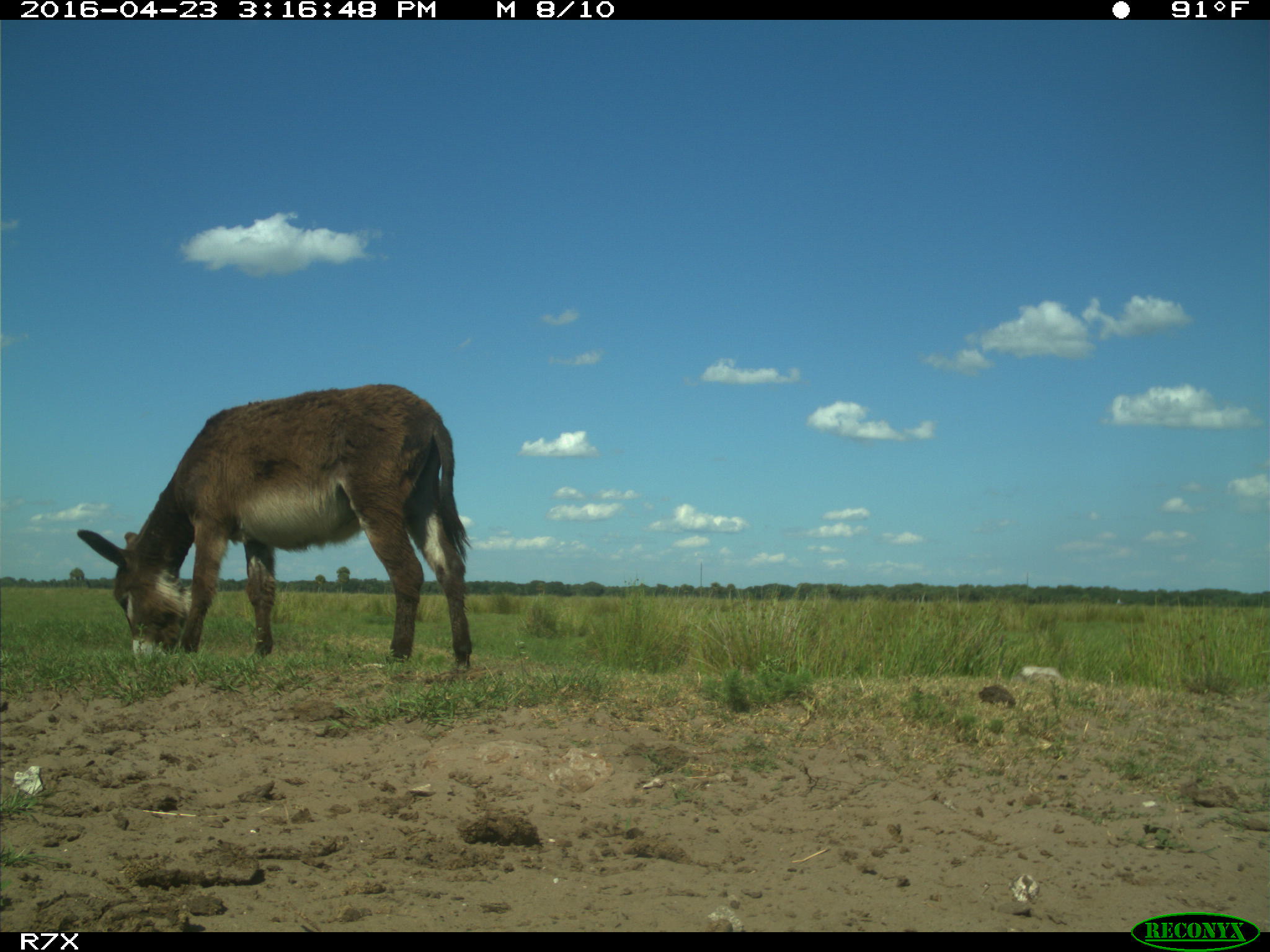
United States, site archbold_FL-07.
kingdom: Animalia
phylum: Chordata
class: Mammalia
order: Artiodactyla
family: Bovidae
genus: Bos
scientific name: Bos taurus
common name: domestic cow